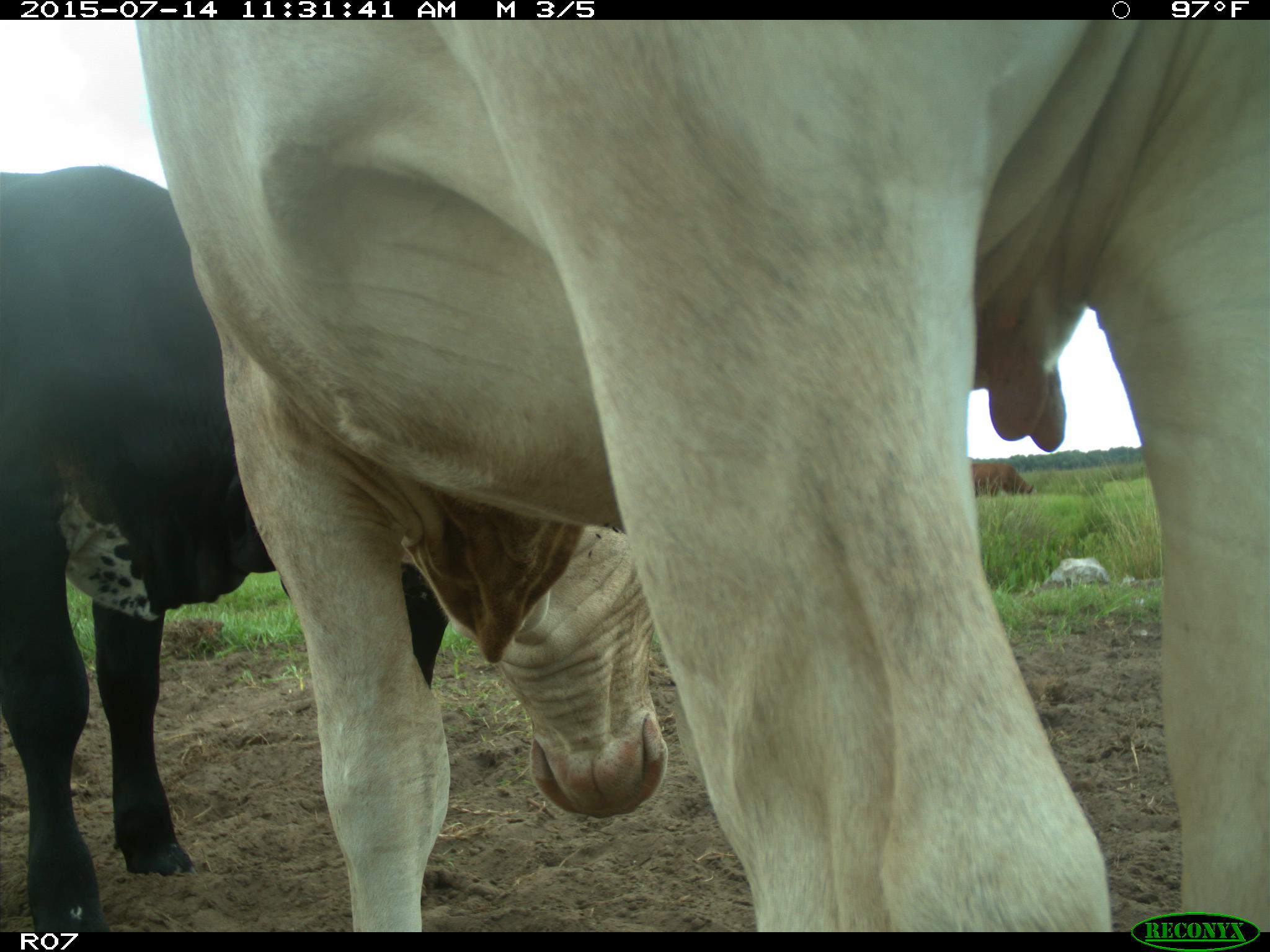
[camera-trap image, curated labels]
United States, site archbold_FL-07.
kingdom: Animalia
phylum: Chordata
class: Mammalia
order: Artiodactyla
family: Bovidae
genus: Bos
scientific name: Bos taurus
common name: domestic cow